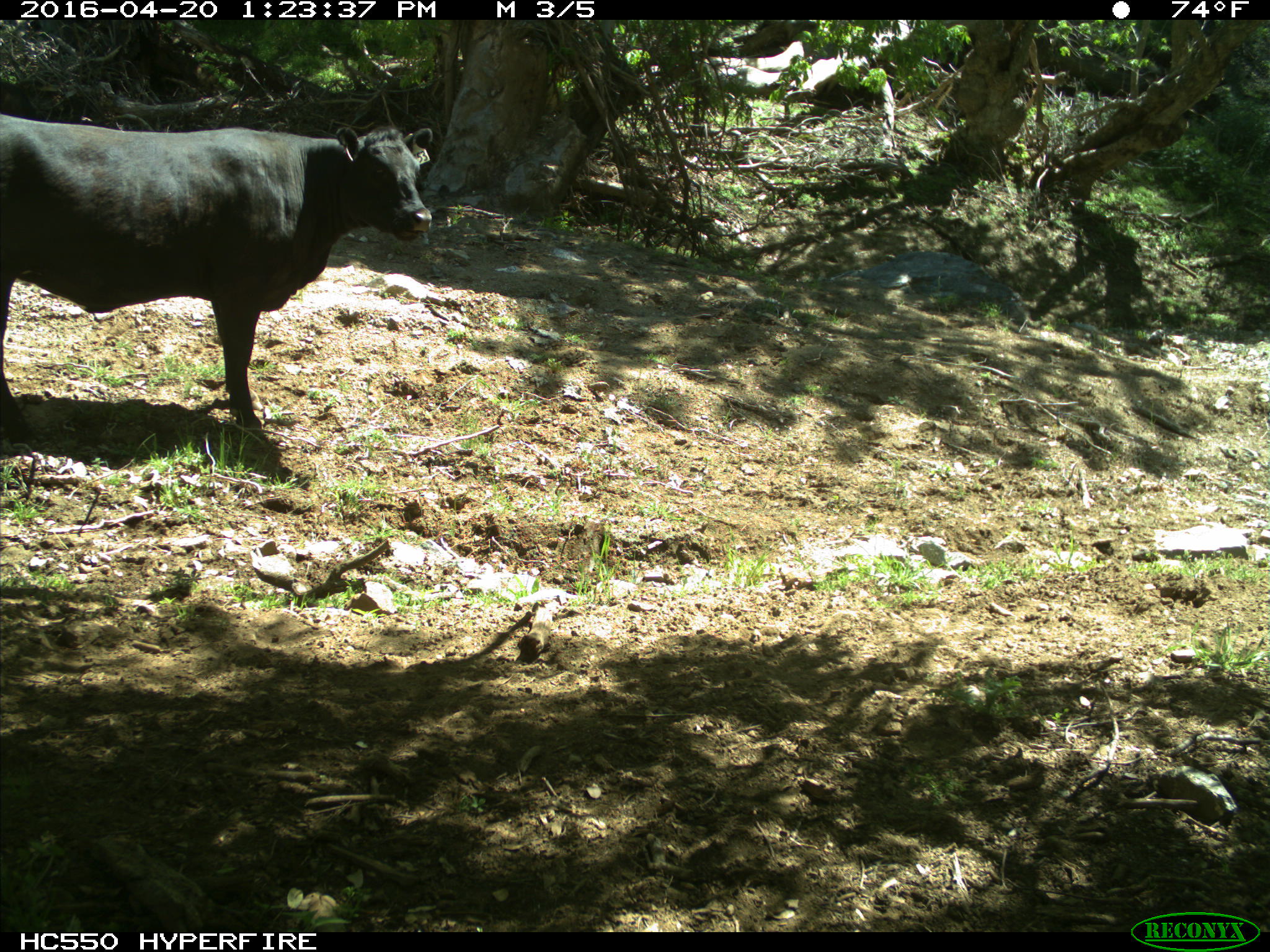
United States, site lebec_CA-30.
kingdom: Animalia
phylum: Chordata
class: Mammalia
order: Artiodactyla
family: Bovidae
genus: Bos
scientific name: Bos taurus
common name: domestic cow